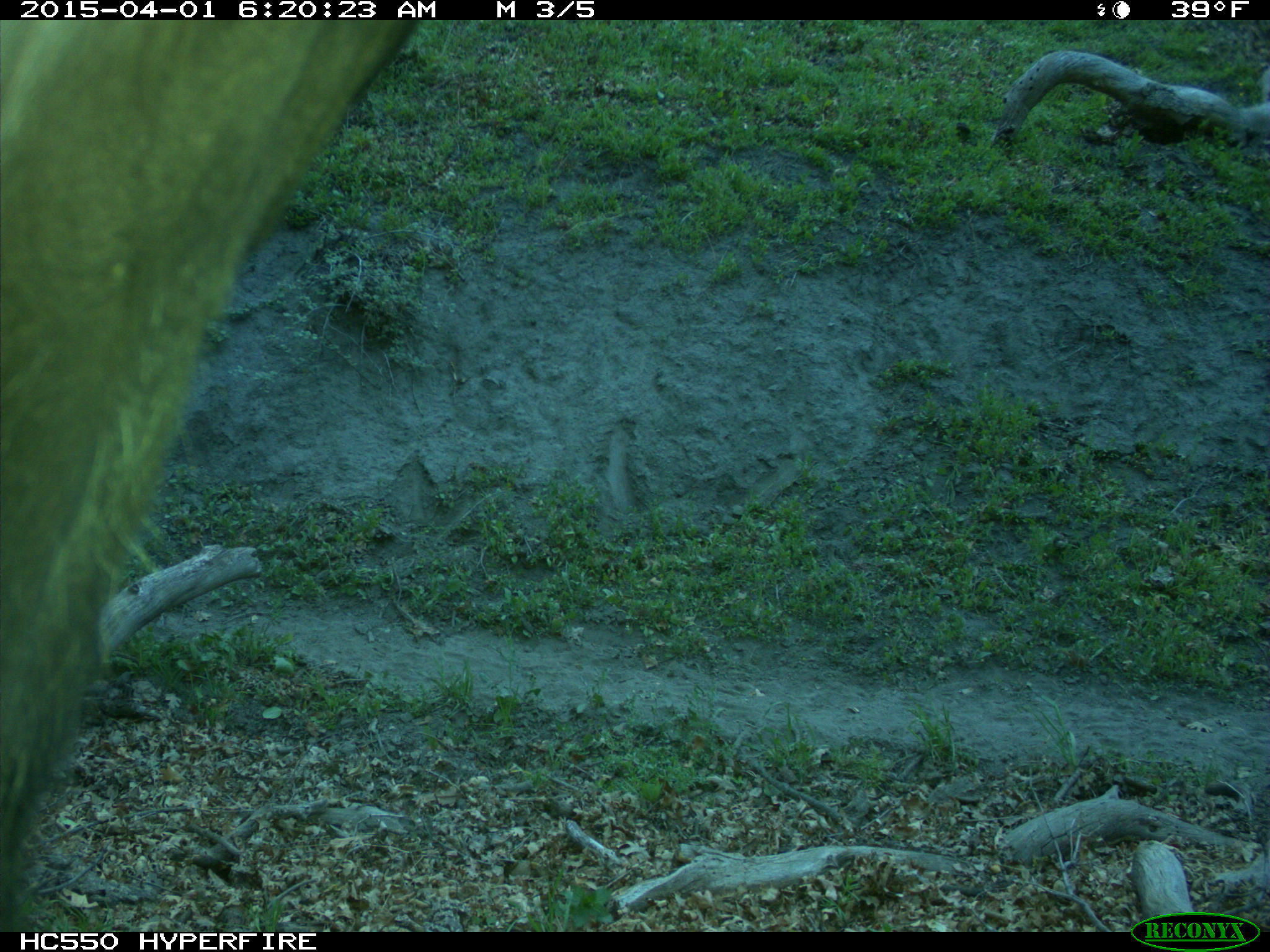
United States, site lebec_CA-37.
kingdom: Animalia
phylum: Chordata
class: Mammalia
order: Artiodactyla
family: Bovidae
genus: Bos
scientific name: Bos taurus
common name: domestic cow